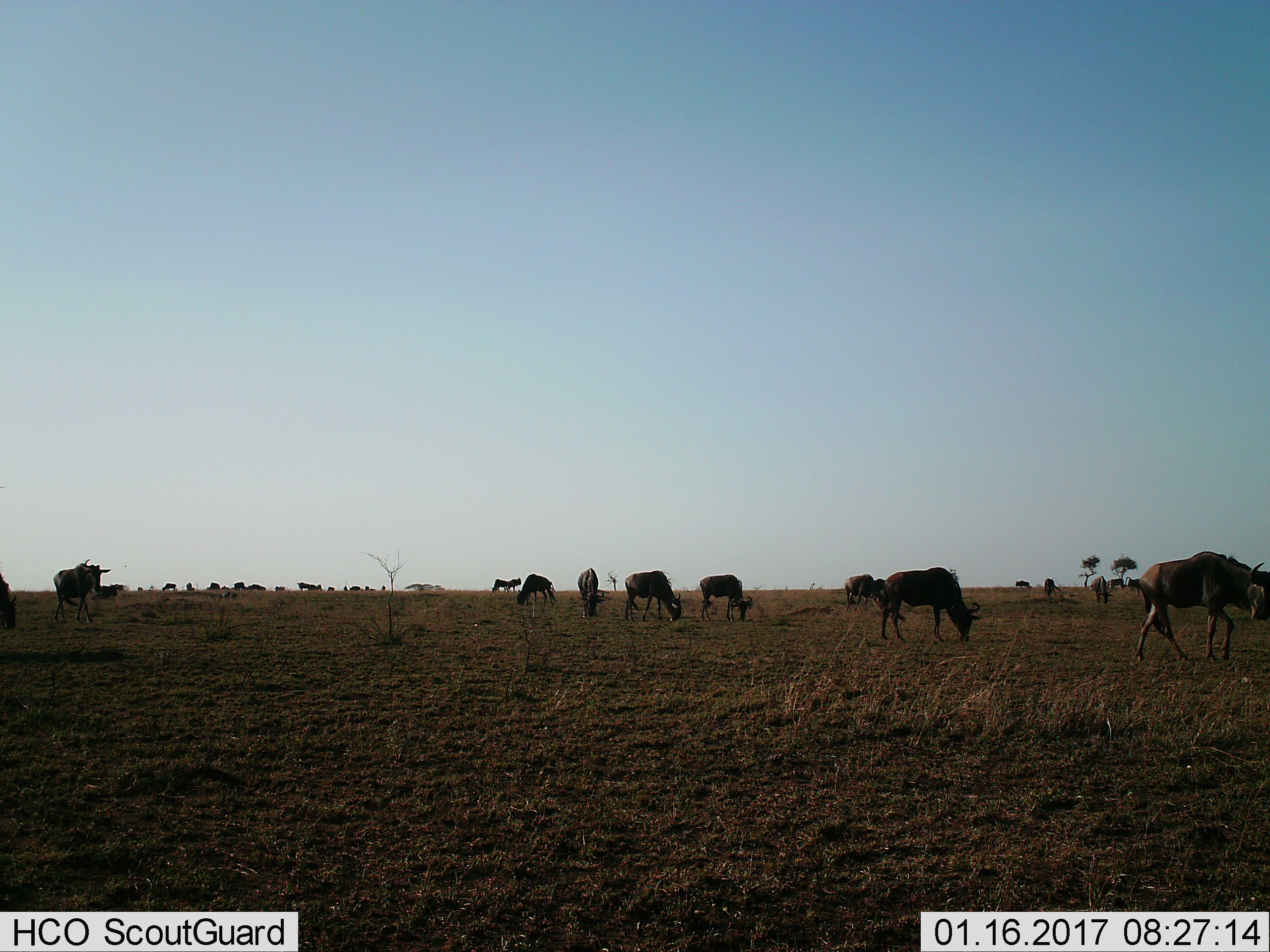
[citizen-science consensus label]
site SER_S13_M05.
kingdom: Animalia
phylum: Chordata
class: Mammalia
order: Artiodactyla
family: Bovidae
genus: Connochaetes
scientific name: Connochaetes taurinus taurinus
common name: blue wildebeest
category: wildebeestblue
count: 11-50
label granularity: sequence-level